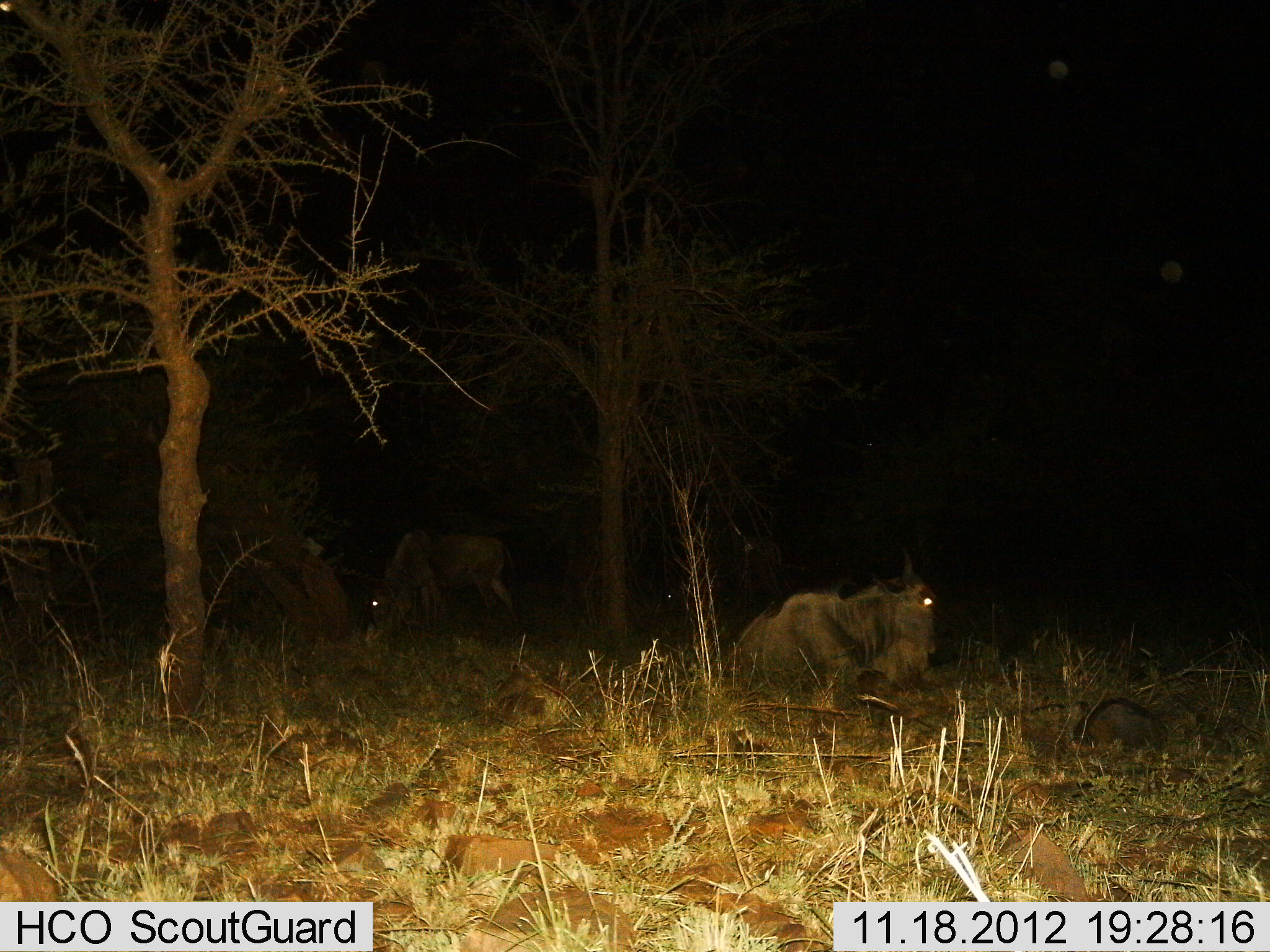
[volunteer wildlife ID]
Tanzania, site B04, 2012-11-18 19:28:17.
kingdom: Animalia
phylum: Chordata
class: Mammalia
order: Artiodactyla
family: Bovidae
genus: Connochaetes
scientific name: Connochaetes taurinus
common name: blue wildebeest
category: wildebeest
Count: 2.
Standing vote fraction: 40%.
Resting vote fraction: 100%.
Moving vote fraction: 0%.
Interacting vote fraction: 0%.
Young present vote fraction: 0%.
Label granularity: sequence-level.